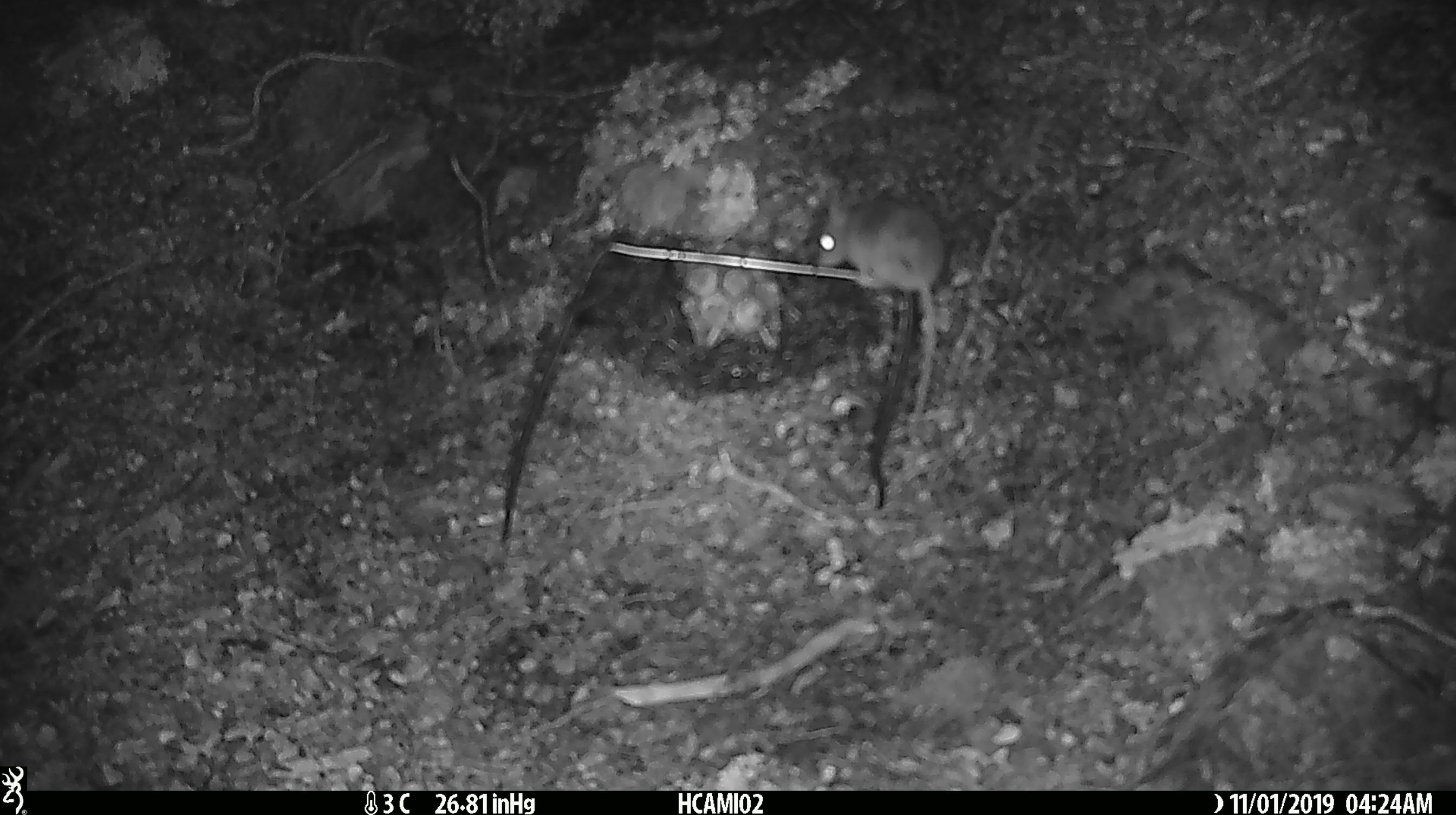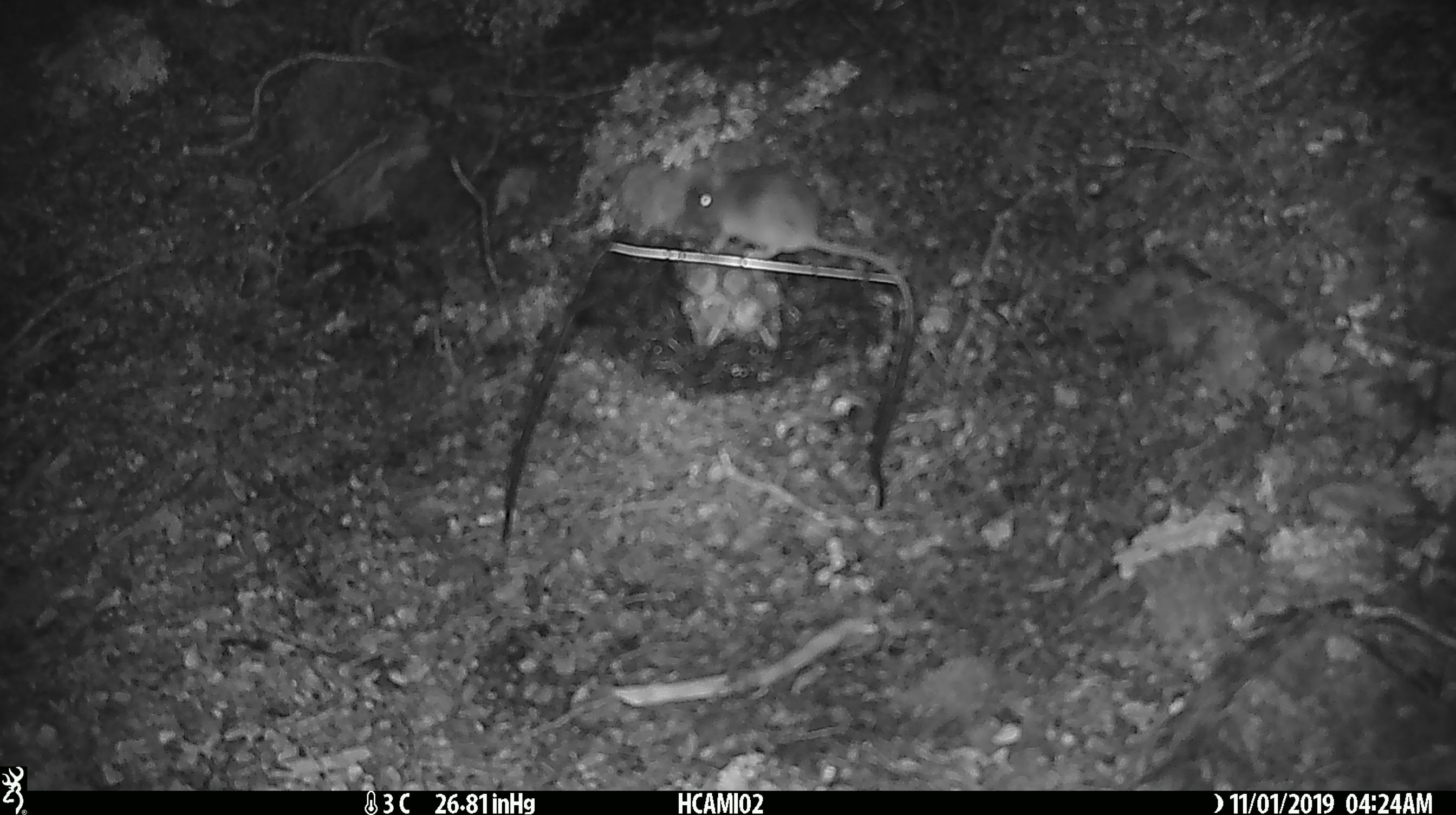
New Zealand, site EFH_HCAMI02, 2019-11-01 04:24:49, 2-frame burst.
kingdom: Animalia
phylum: Chordata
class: Mammalia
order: Rodentia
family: Muridae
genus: Mus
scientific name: Mus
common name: mouse